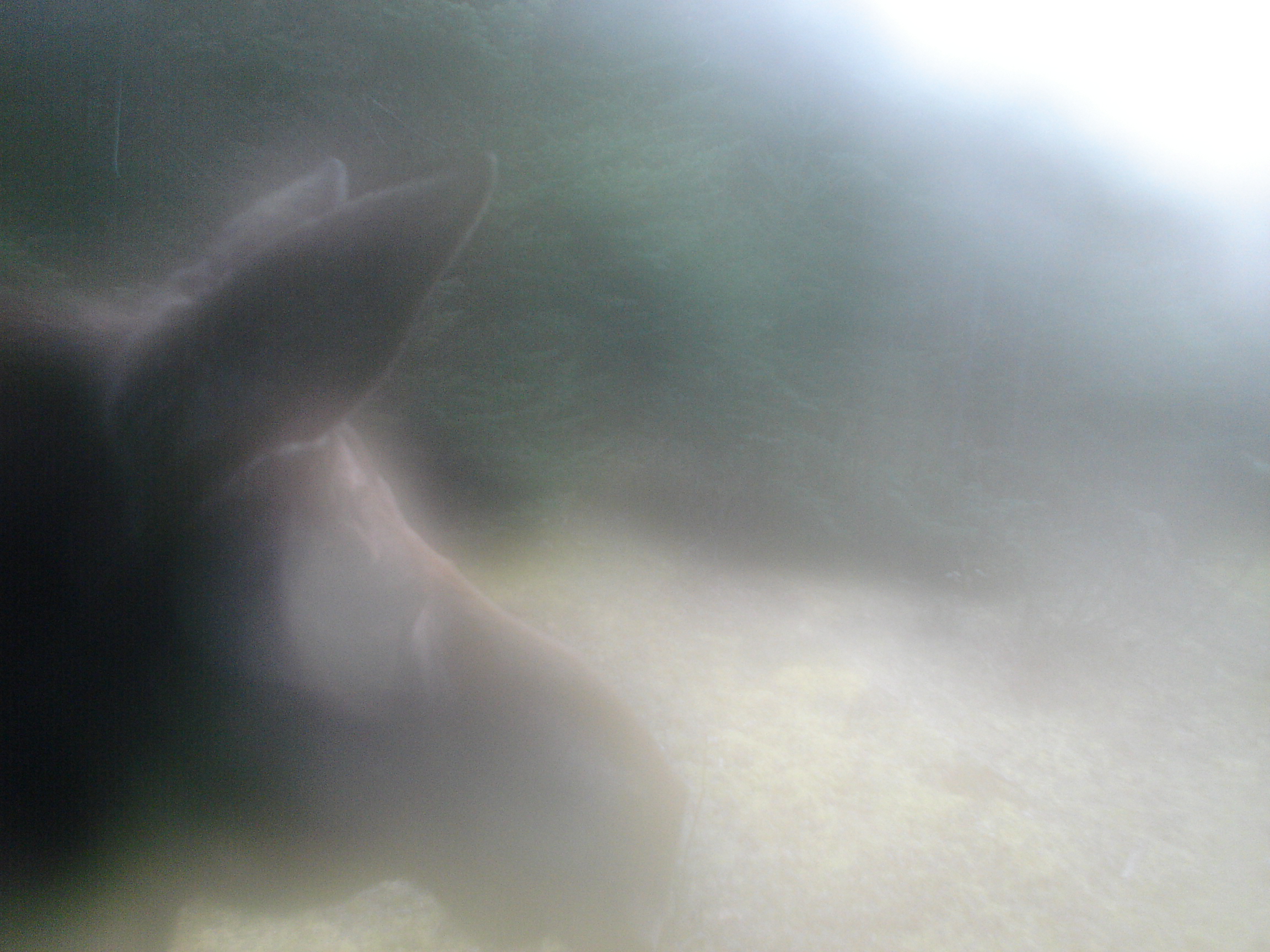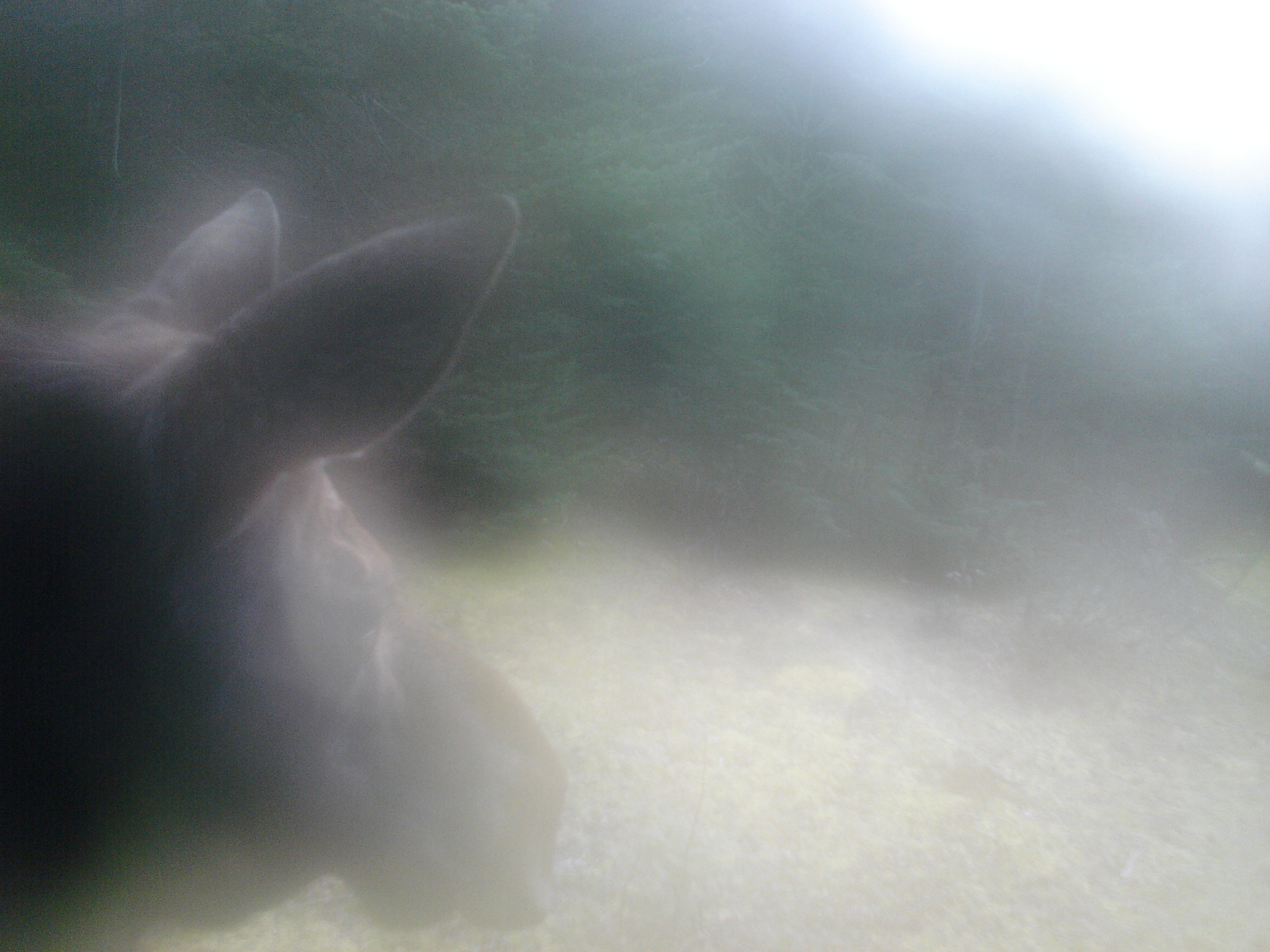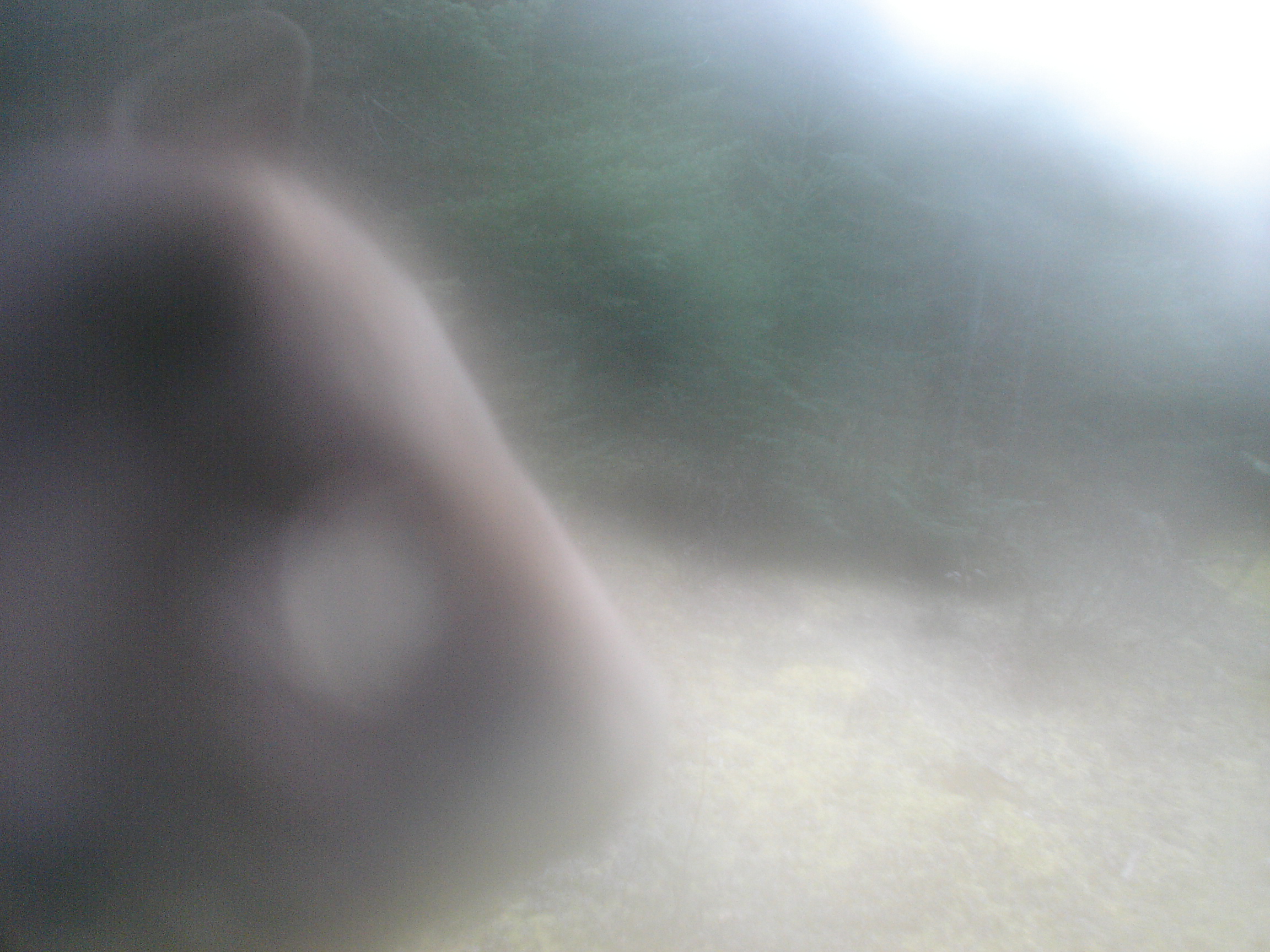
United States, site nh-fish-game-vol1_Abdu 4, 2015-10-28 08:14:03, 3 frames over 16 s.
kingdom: Animalia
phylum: Chordata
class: Mammalia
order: Artiodactyla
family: Cervidae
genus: Alces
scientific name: Alces alces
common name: moose